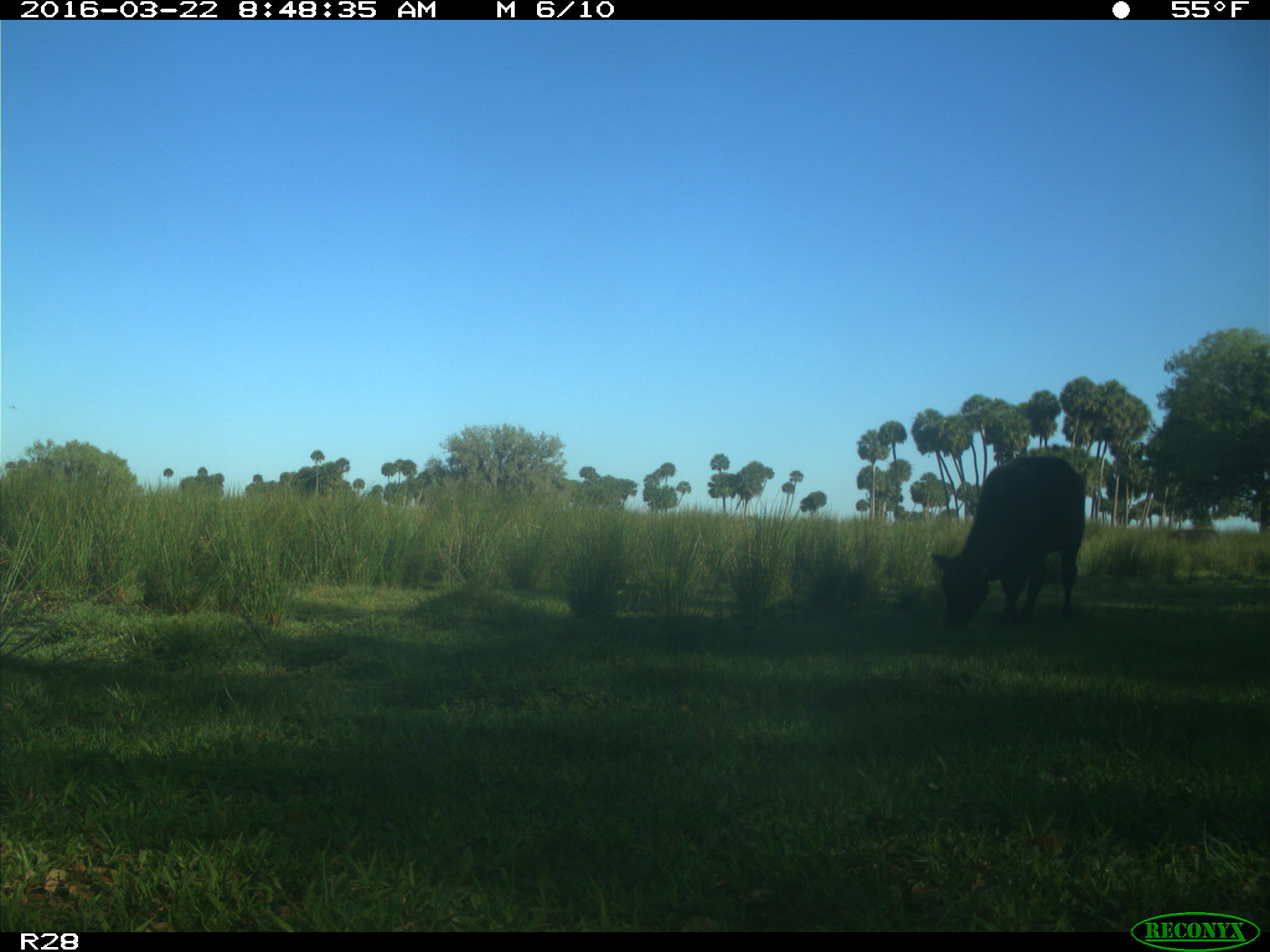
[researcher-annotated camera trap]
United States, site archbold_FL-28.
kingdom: Animalia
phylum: Chordata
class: Mammalia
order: Artiodactyla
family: Bovidae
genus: Bos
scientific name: Bos taurus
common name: domestic cow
Bos taurus (domestic cow).